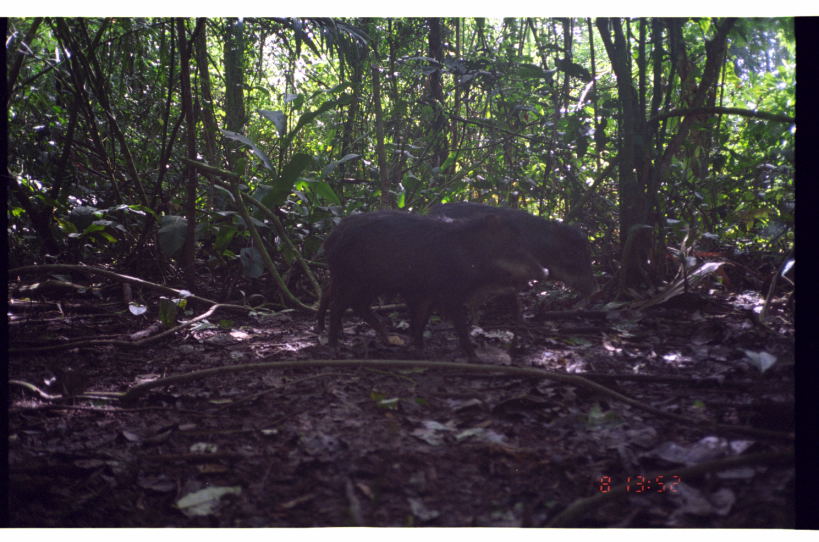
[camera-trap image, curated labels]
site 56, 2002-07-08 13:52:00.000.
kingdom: Animalia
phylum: Chordata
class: Mammalia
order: Artiodactyla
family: Tayassuidae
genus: Tayassu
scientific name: Tayassu pecari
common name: white-lipped peccary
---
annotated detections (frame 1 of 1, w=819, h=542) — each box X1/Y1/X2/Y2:
tayassu pecari: 311/207/550/364; 419/198/603/327; 306/271/336/335